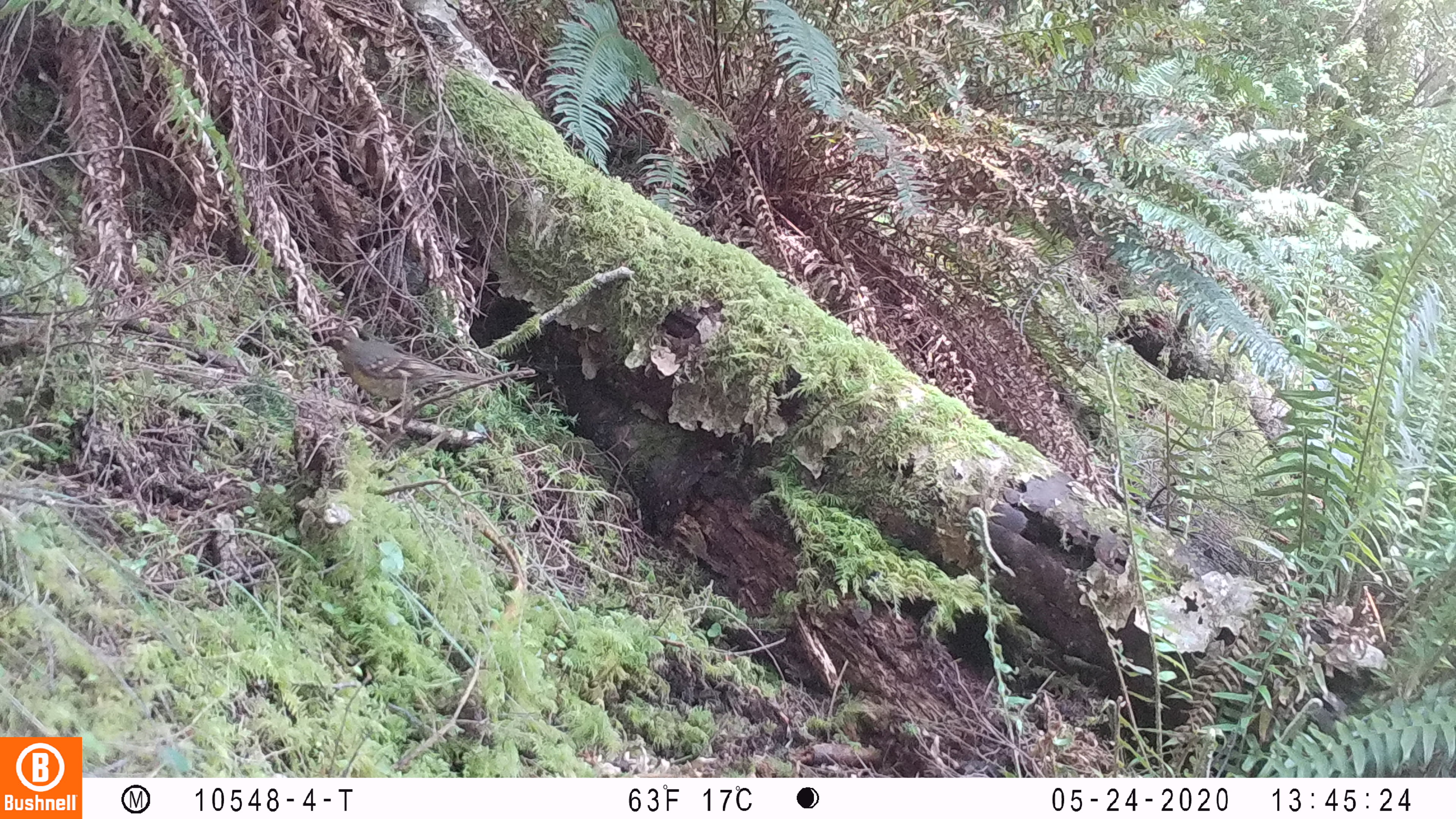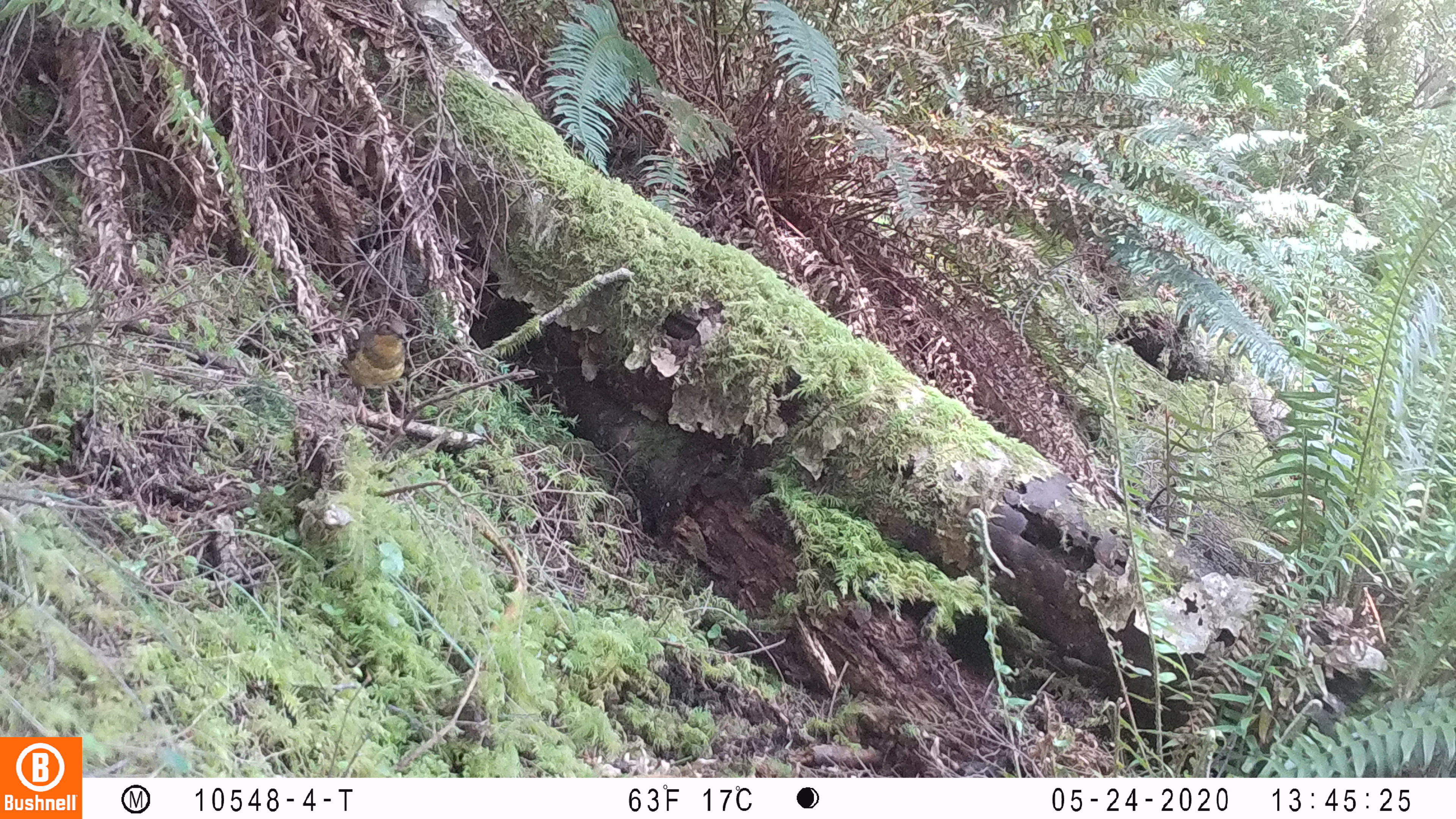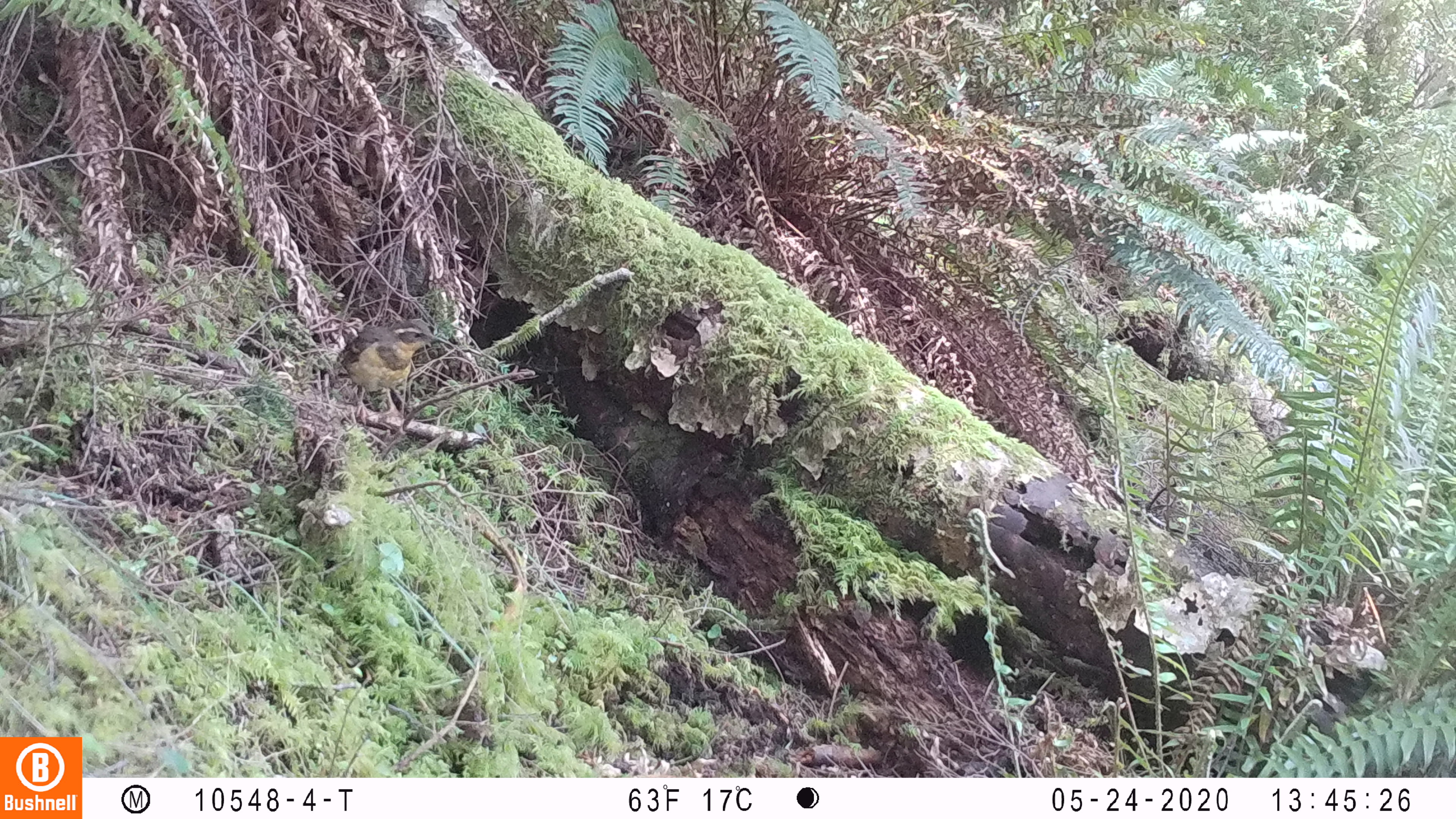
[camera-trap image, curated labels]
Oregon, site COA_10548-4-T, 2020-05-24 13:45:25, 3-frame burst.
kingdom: Animalia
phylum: Chordata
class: Aves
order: Passeriformes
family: Turdidae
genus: Ixoreus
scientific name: Ixoreus naevius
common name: varied thrush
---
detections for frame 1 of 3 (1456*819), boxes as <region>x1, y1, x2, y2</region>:
varied thrush: <region>324, 325, 482, 425</region>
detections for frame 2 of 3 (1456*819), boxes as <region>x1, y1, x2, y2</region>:
varied thrush: <region>336, 313, 412, 427</region>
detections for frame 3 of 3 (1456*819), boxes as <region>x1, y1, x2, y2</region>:
varied thrush: <region>336, 318, 436, 426</region>